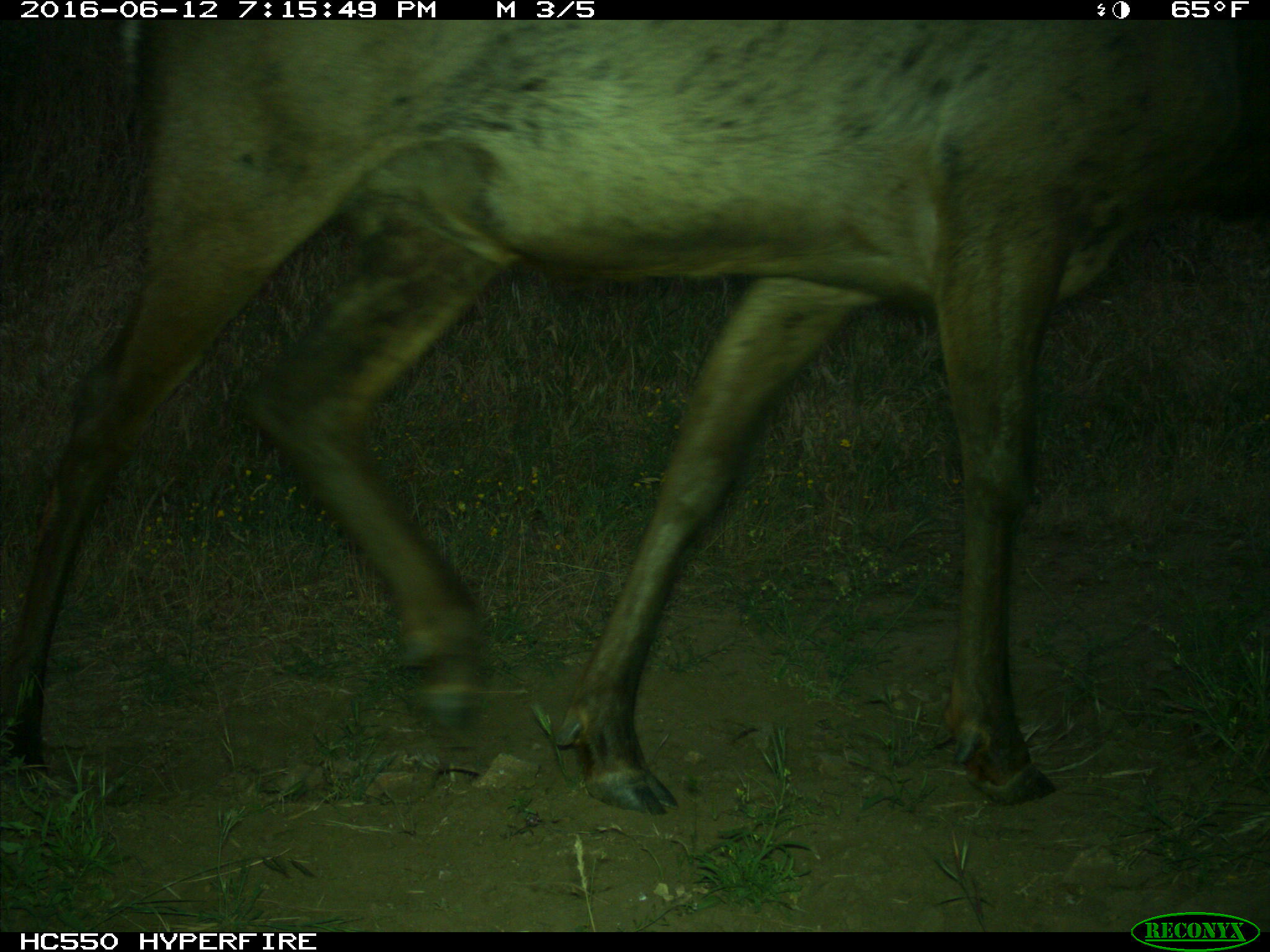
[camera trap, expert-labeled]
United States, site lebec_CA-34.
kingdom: Animalia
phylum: Chordata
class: Mammalia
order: Artiodactyla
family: Cervidae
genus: Cervus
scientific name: Cervus canadensis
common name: elk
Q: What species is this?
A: Cervus canadensis (elk).